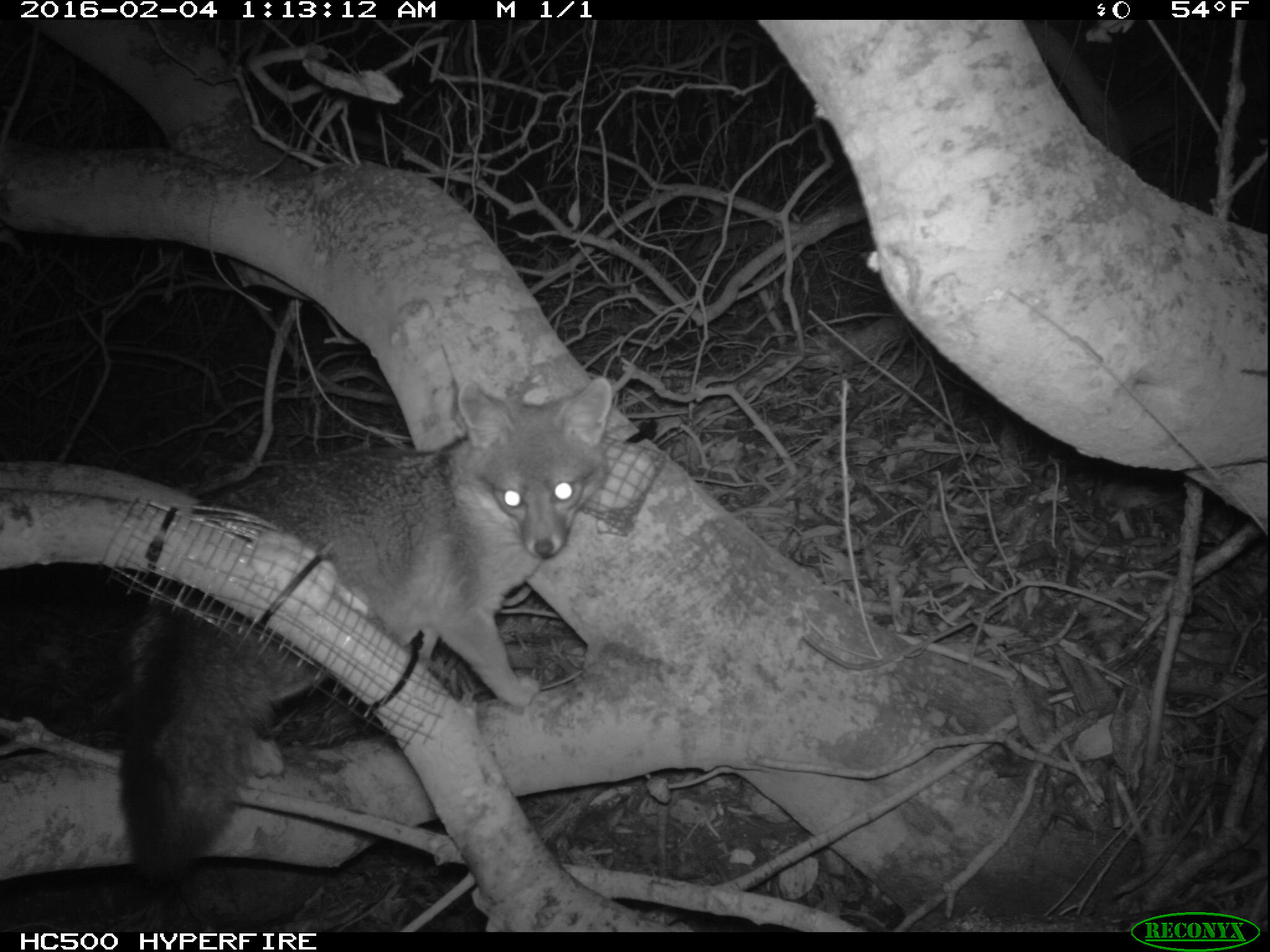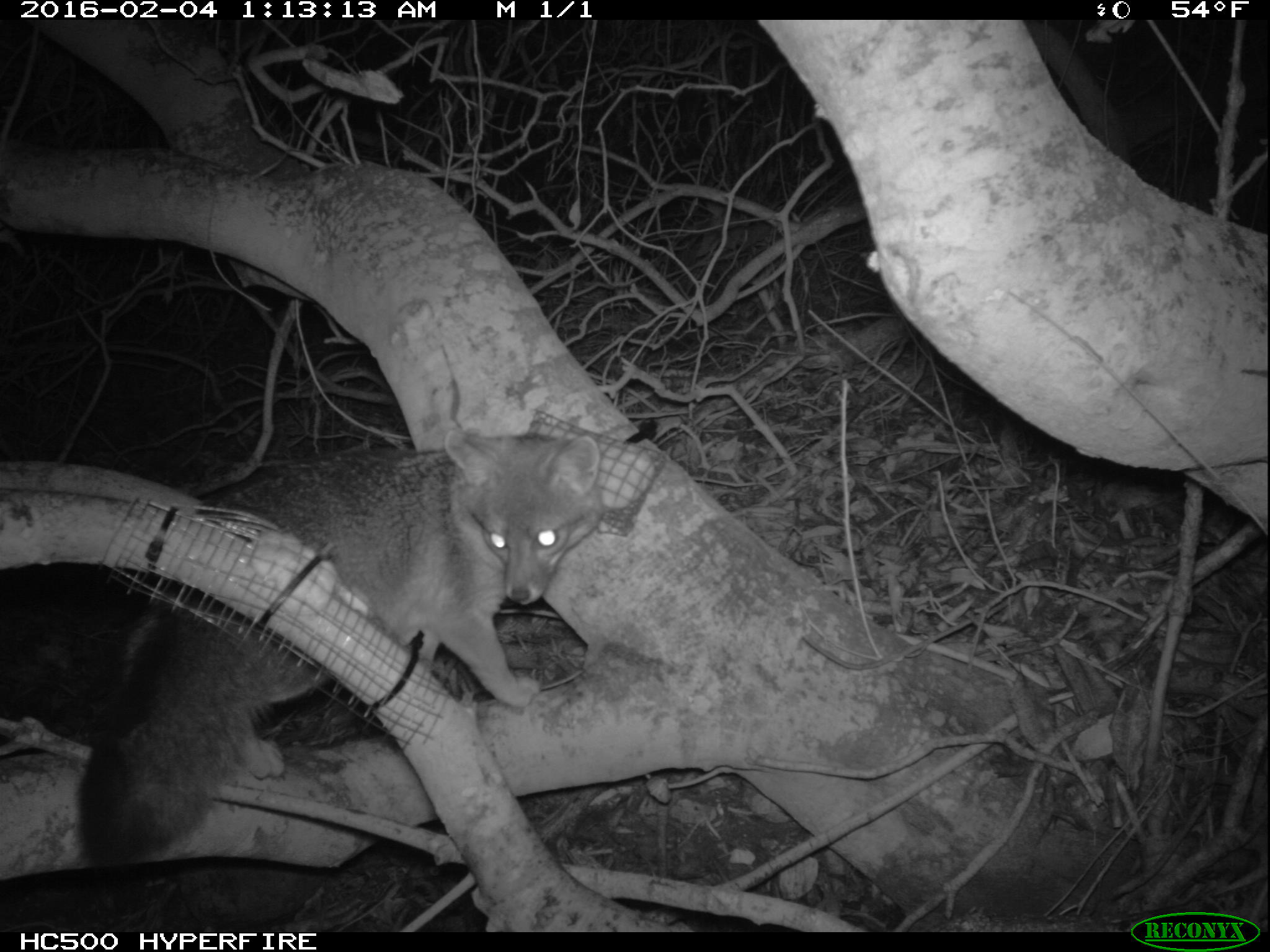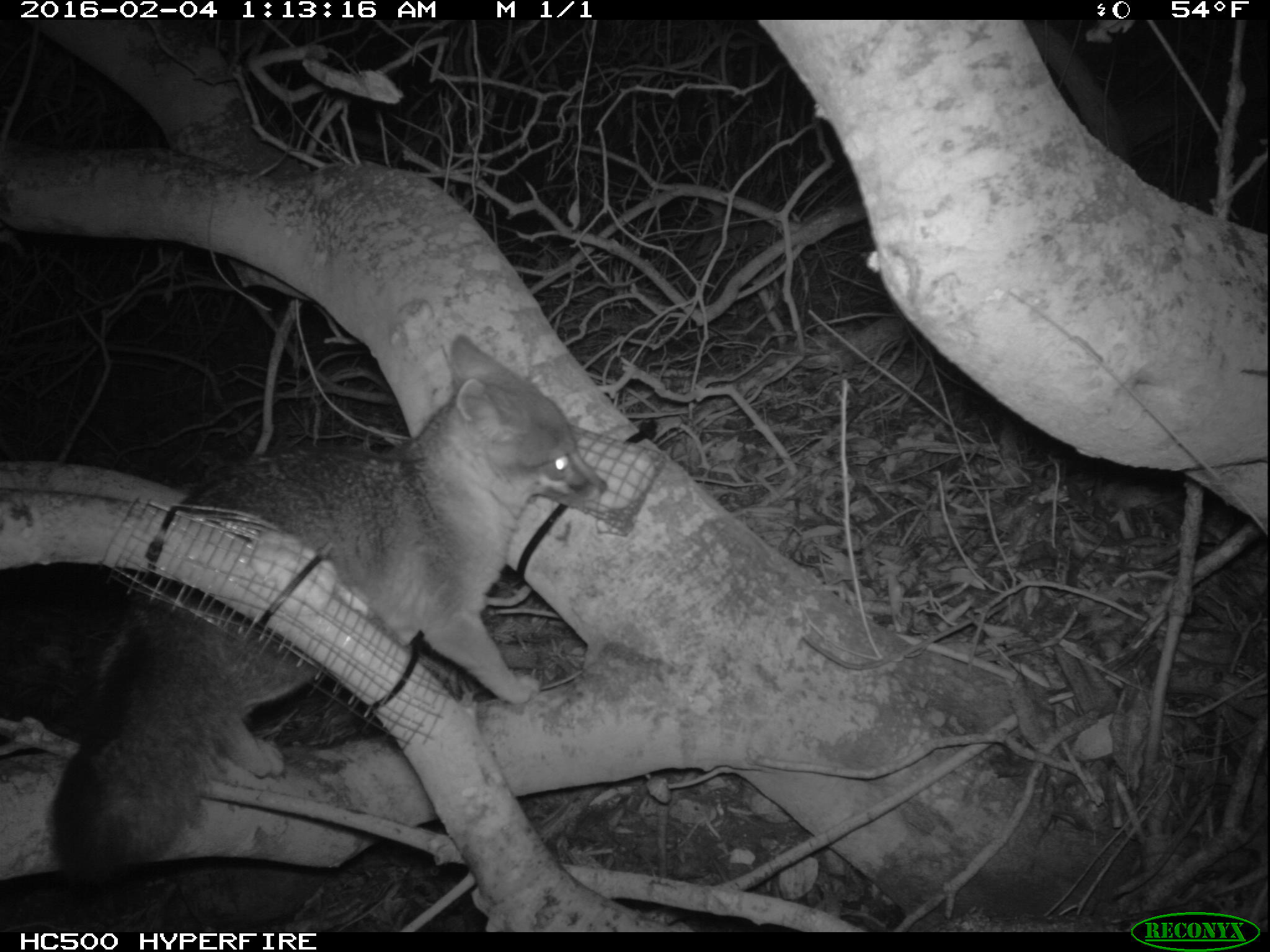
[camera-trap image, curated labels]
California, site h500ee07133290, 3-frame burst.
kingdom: Animalia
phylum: Chordata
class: Mammalia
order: Carnivora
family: Canidae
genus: Urocyon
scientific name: Urocyon littoralis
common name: island fox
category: fox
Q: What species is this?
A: Fox (island fox) (Urocyon littoralis).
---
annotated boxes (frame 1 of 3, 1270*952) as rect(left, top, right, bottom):
fox: rect(115, 376, 611, 888)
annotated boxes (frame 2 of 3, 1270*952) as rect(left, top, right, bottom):
fox: rect(74, 424, 605, 862)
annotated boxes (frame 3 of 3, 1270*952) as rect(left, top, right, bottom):
fox: rect(49, 331, 608, 888)